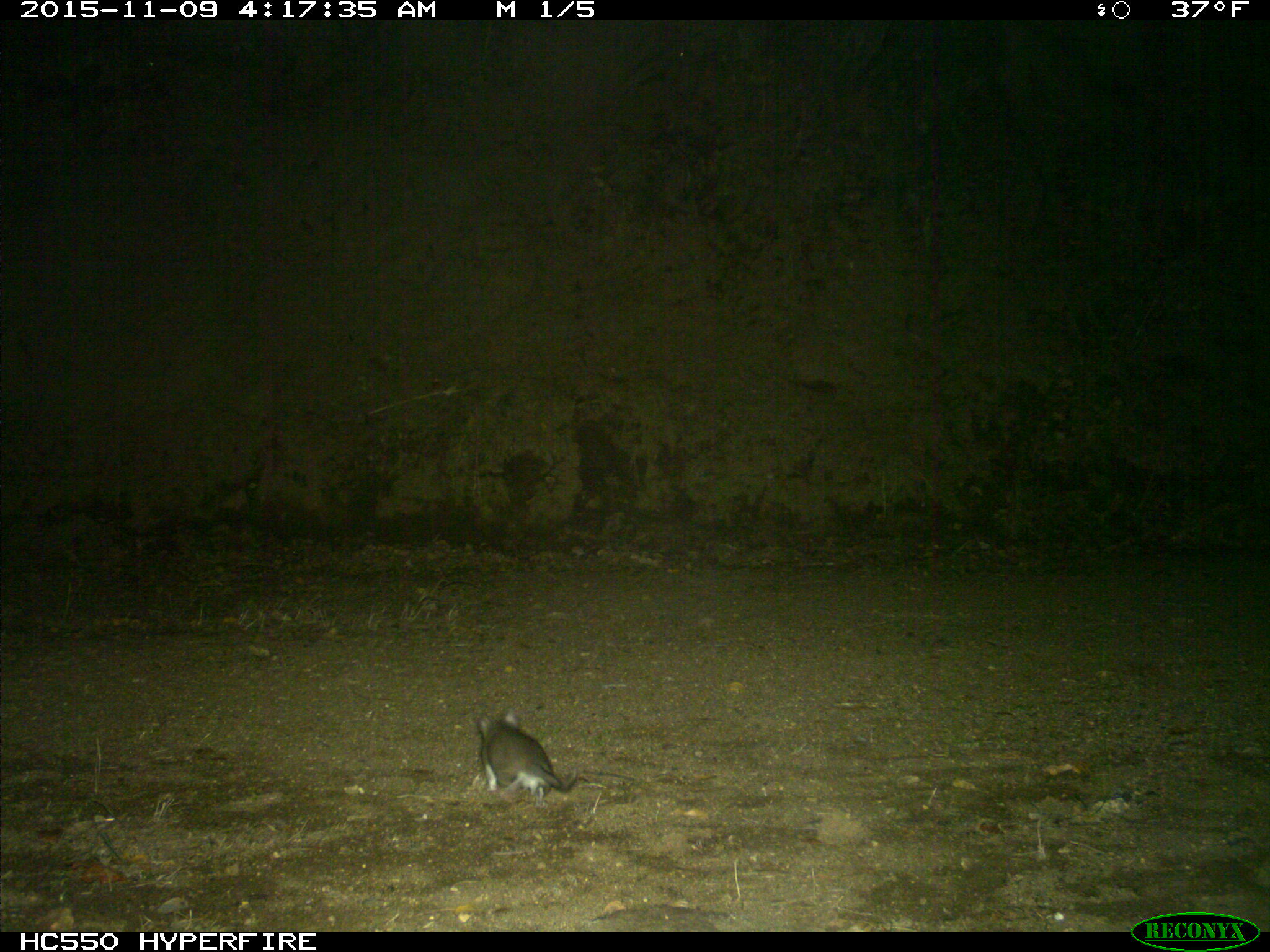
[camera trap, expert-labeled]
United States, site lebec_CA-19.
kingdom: Animalia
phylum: Chordata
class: Mammalia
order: Rodentia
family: Cricetidae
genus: Neotoma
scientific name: Neotoma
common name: pack rat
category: unidentified pack rat